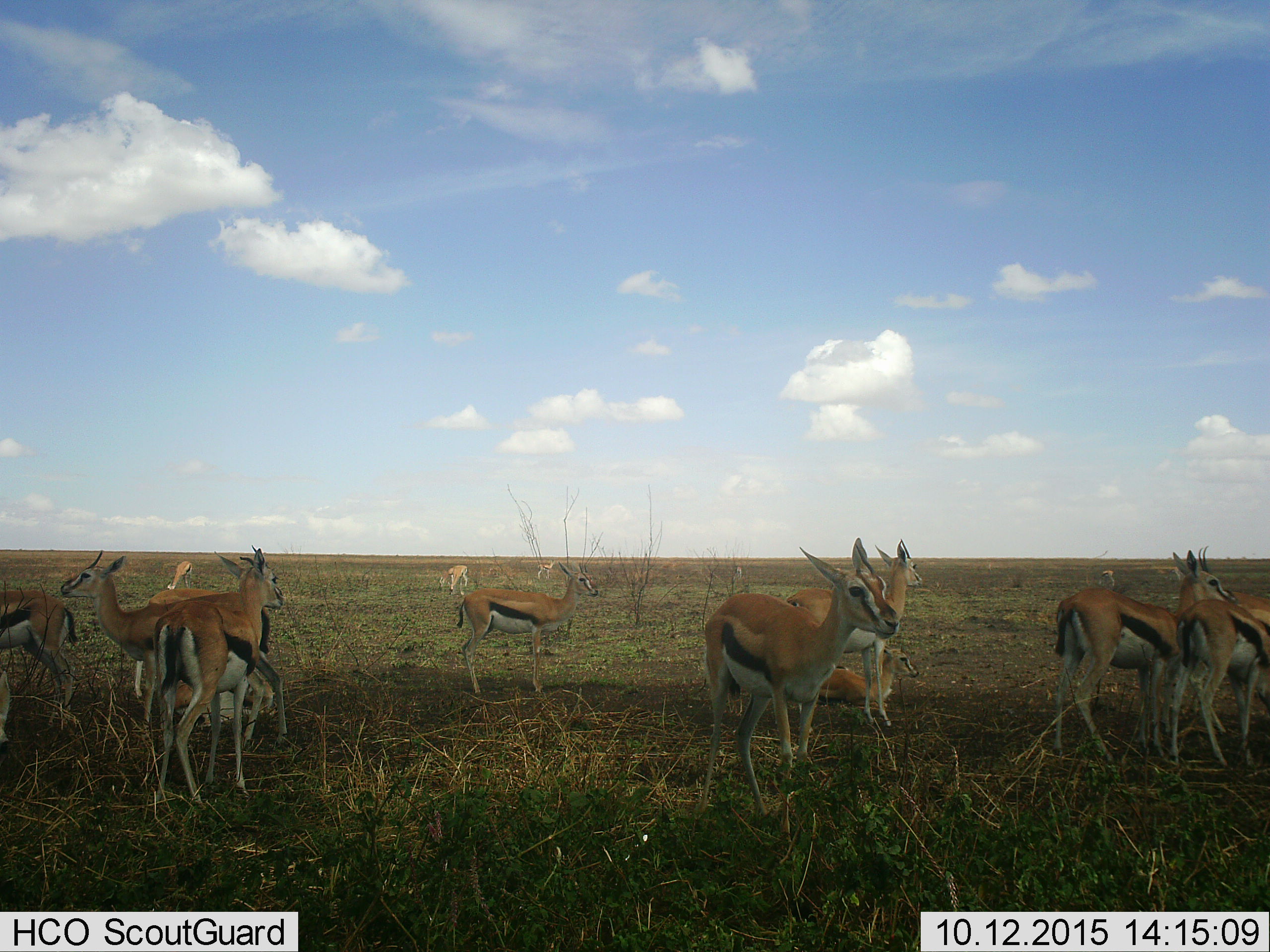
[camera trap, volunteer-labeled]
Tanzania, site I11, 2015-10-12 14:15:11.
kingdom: Animalia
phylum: Chordata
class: Mammalia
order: Artiodactyla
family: Bovidae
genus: Eudorcas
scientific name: Eudorcas thomsonii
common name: thomson's gazelle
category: gazellethomsons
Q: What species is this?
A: Gazellethomsons (thomson's gazelle) (Eudorcas thomsonii).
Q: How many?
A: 11-50.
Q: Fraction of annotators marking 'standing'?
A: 89%.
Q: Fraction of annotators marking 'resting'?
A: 67%.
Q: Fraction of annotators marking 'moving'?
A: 44%.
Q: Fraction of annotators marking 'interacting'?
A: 22%.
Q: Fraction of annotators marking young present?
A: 33%.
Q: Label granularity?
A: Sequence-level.